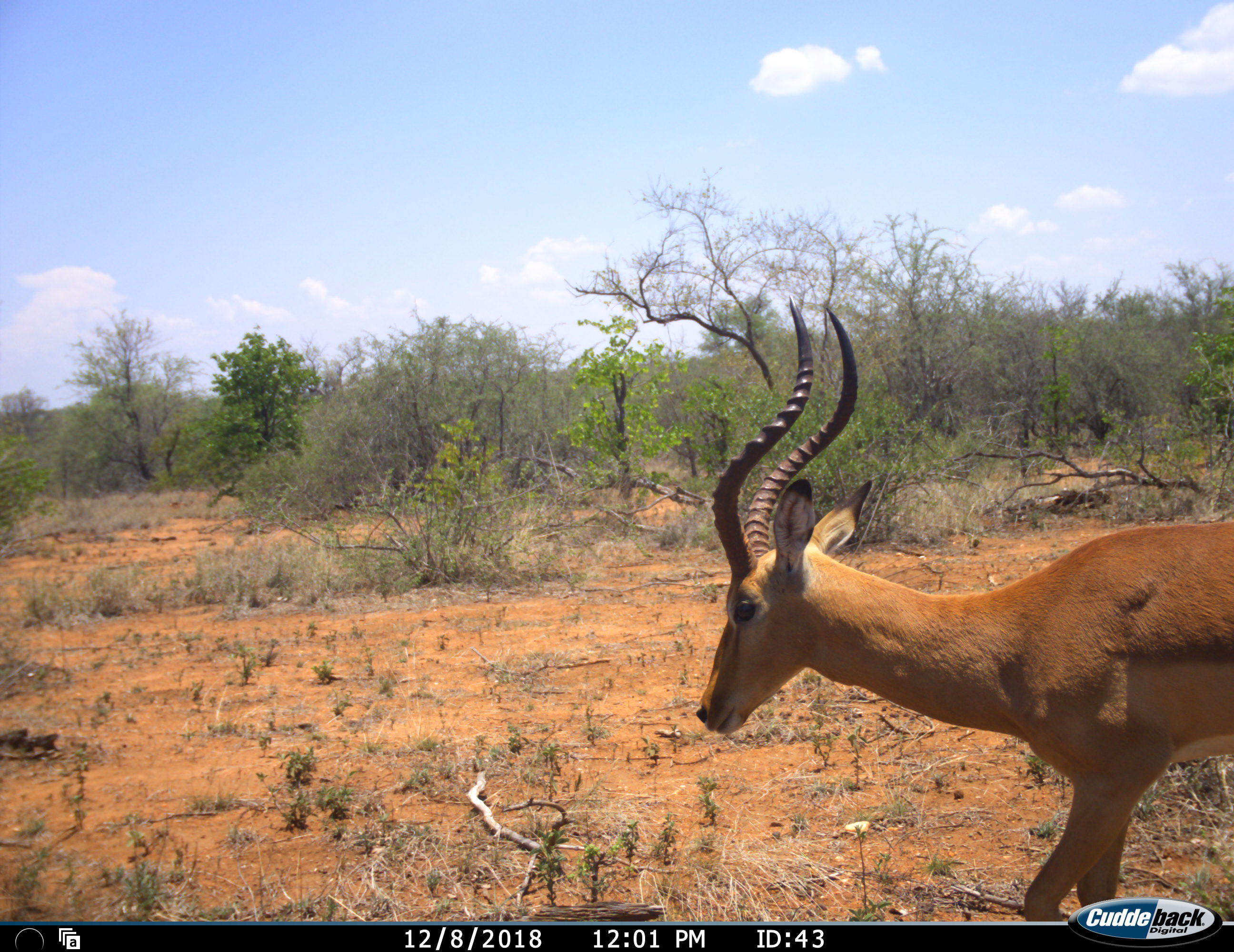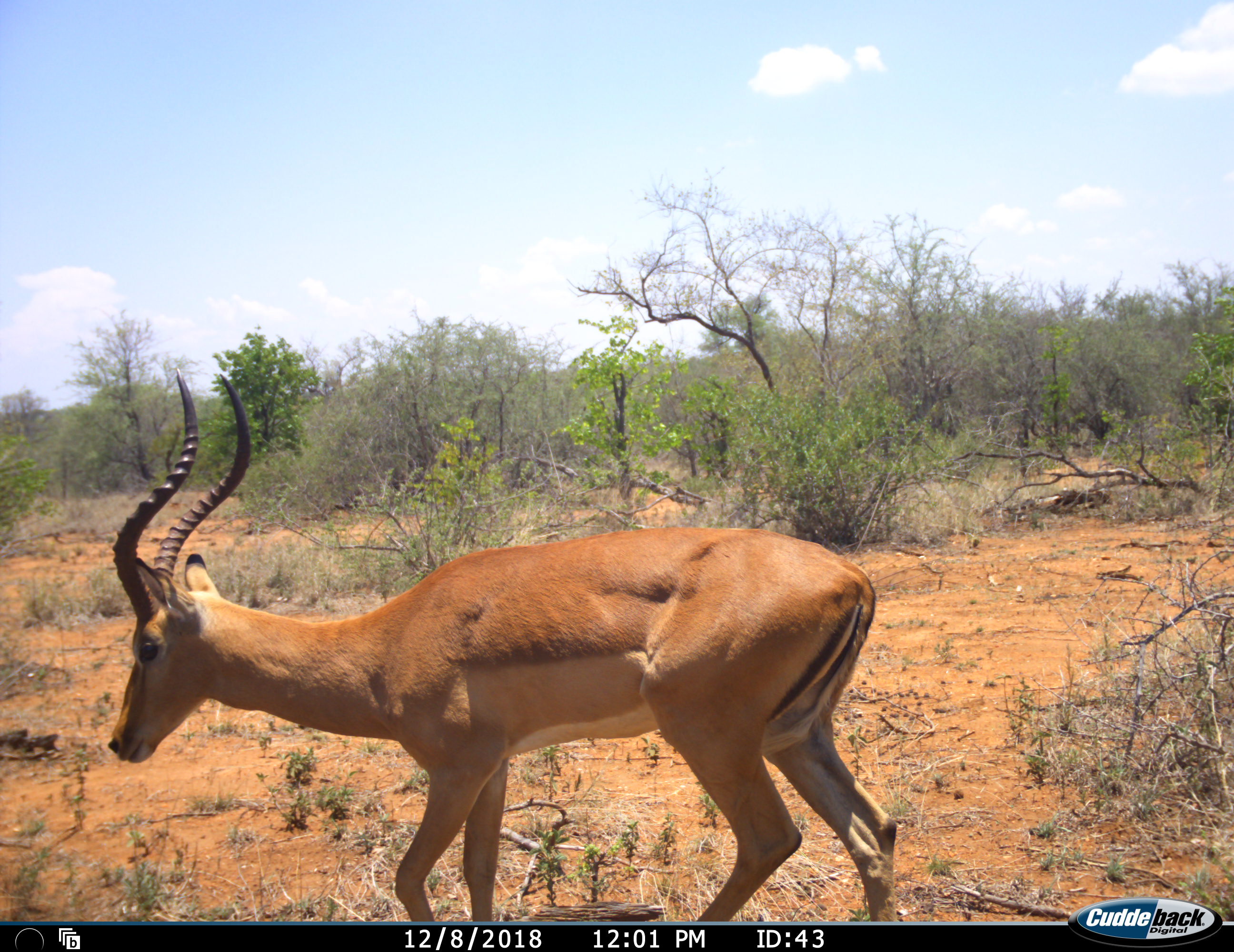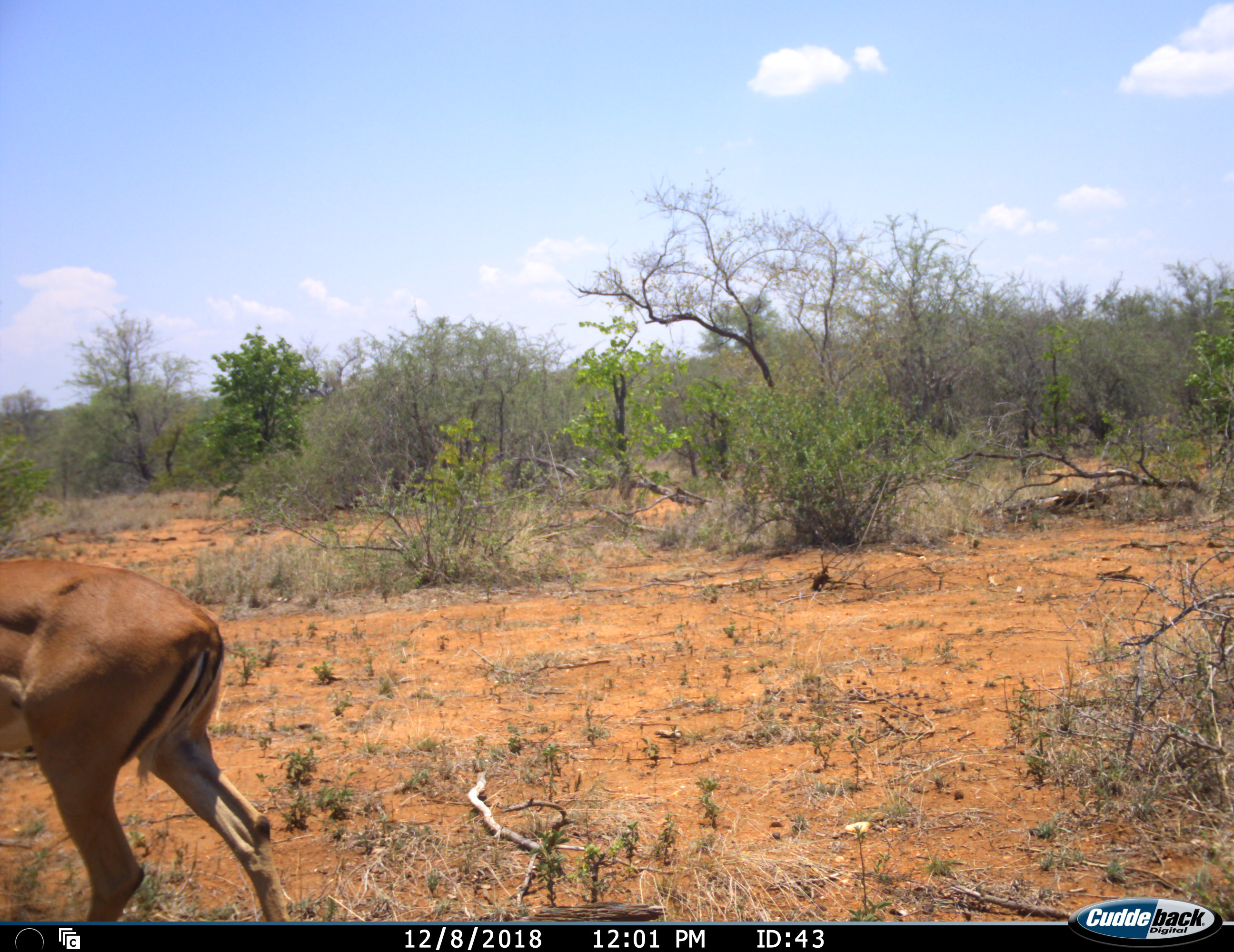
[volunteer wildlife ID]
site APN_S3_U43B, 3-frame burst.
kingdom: Animalia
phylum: Chordata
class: Mammalia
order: Artiodactyla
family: Bovidae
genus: Aepyceros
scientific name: Aepyceros melampus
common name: impala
Impala (Aepyceros melampus), count 1. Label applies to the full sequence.